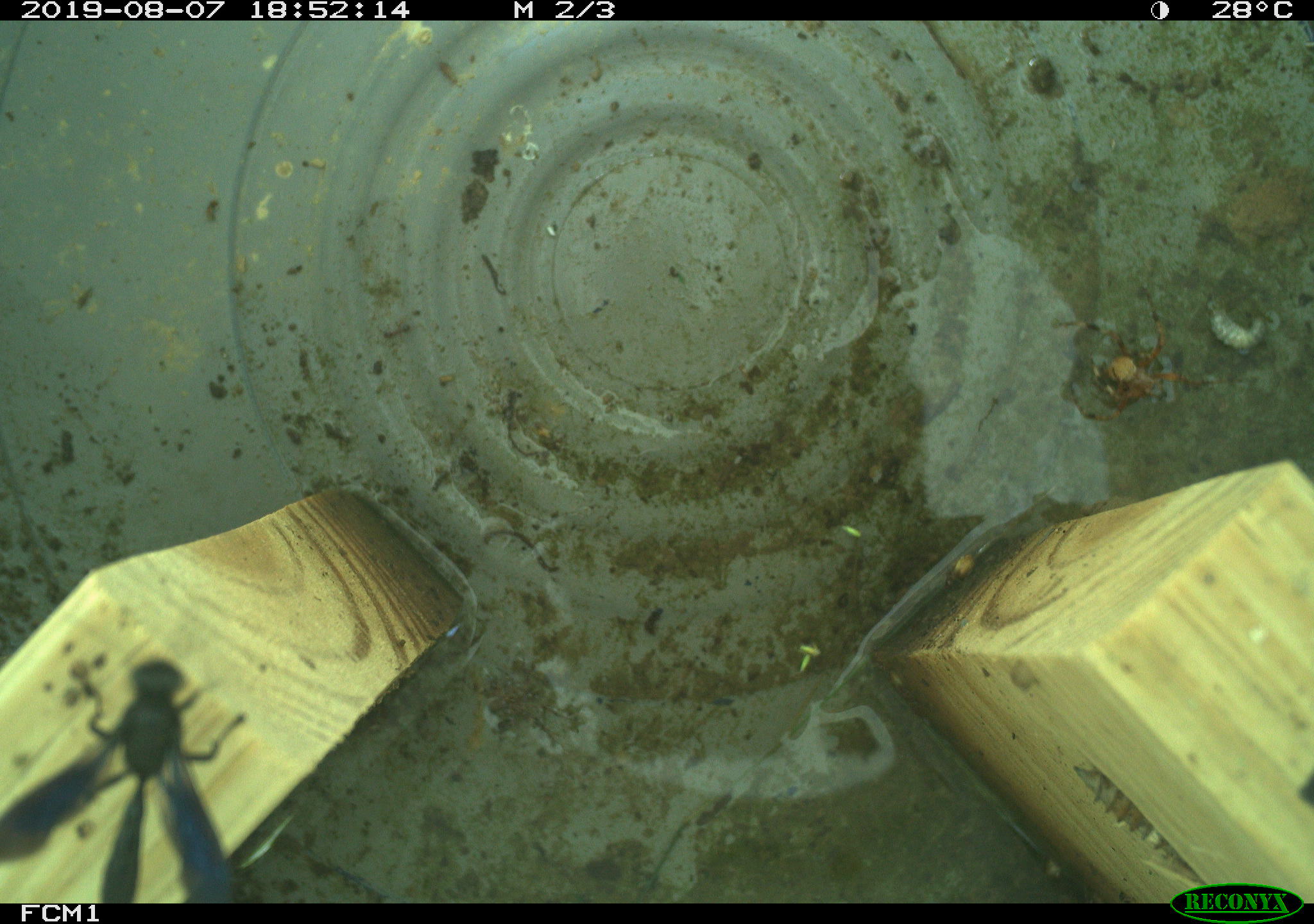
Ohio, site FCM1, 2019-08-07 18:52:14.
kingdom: Animalia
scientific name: Animalia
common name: animal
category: invertebrate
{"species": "invertebrate (animal) (Animalia)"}